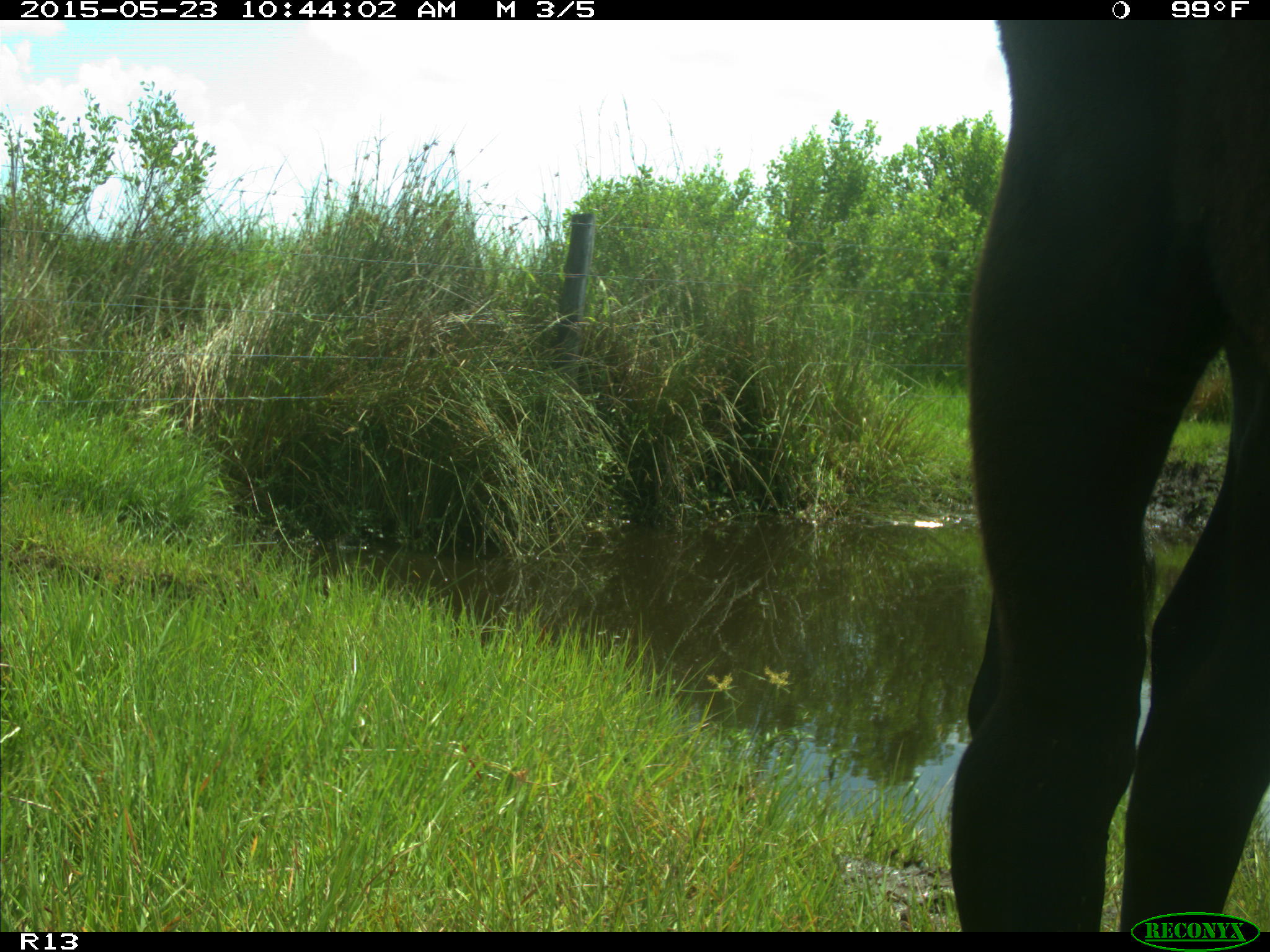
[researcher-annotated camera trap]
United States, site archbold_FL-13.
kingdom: Animalia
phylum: Chordata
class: Mammalia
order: Artiodactyla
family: Bovidae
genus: Bos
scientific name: Bos taurus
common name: domestic cow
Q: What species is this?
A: Bos taurus (domestic cow).